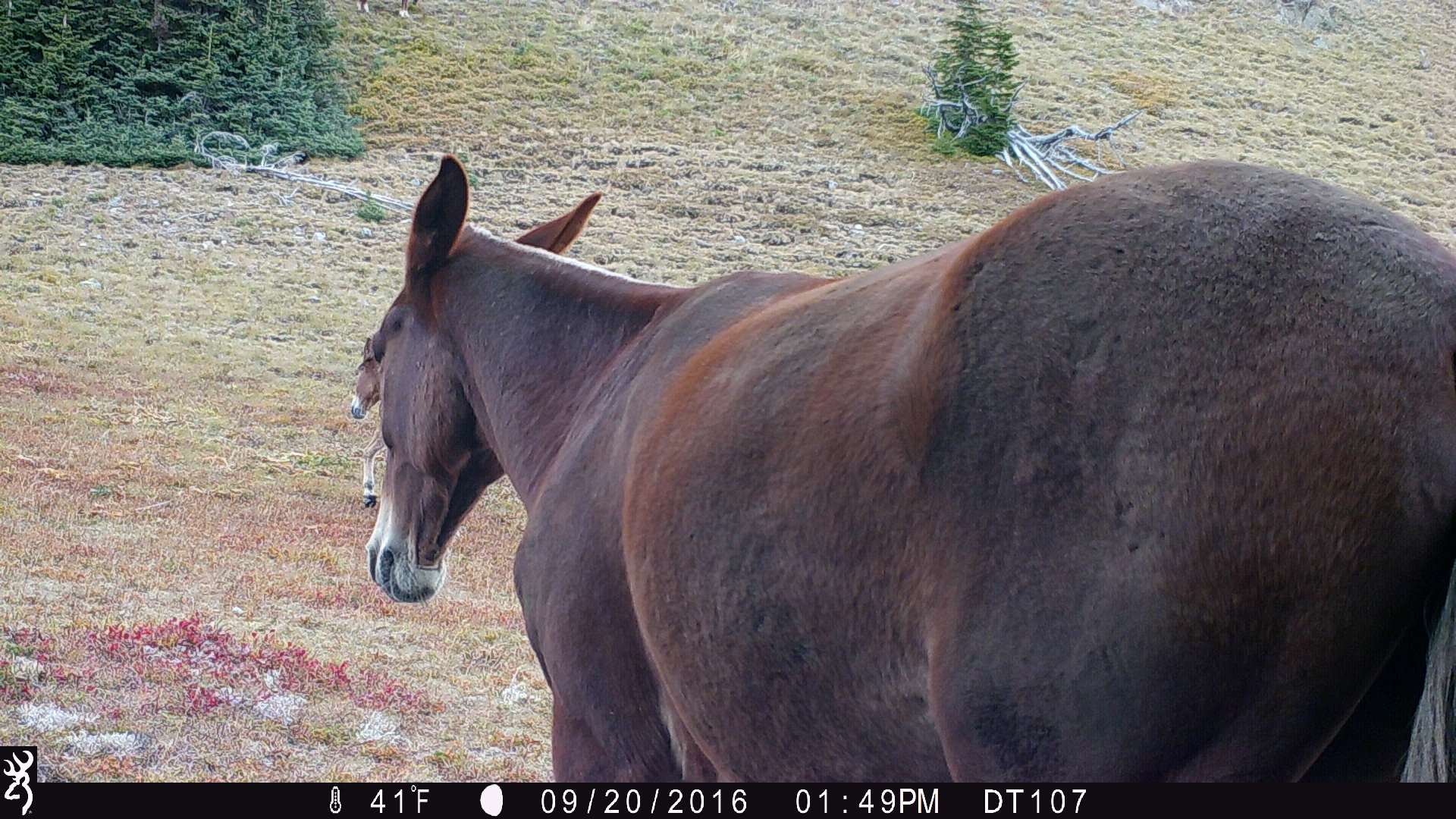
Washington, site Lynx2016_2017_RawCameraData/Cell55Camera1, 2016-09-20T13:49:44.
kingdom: Animalia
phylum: Chordata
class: Mammalia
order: Perissodactyla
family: Equidae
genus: Equus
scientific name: Equus caballus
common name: domestic horse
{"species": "domestic horse (Equus caballus)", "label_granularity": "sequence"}